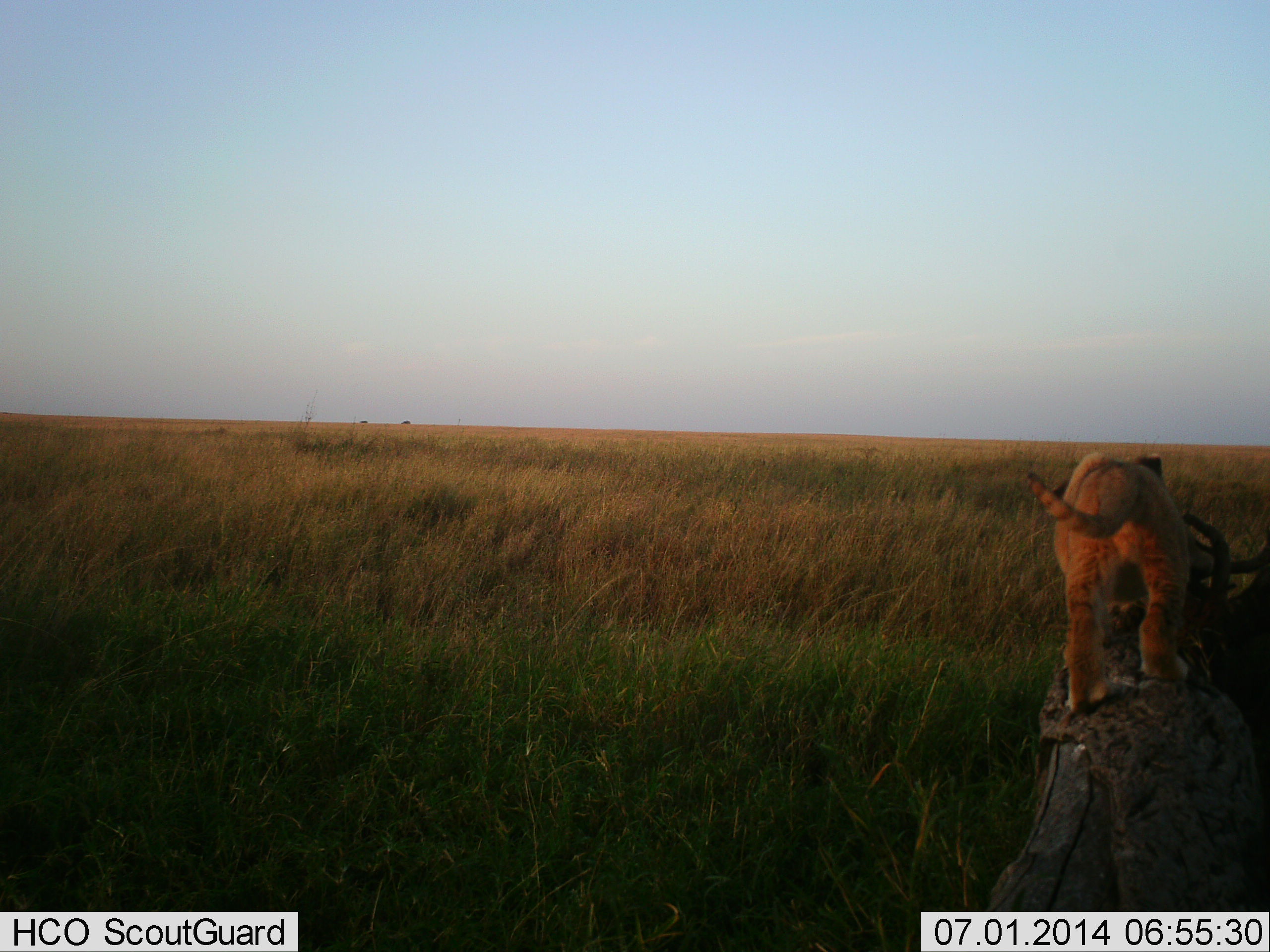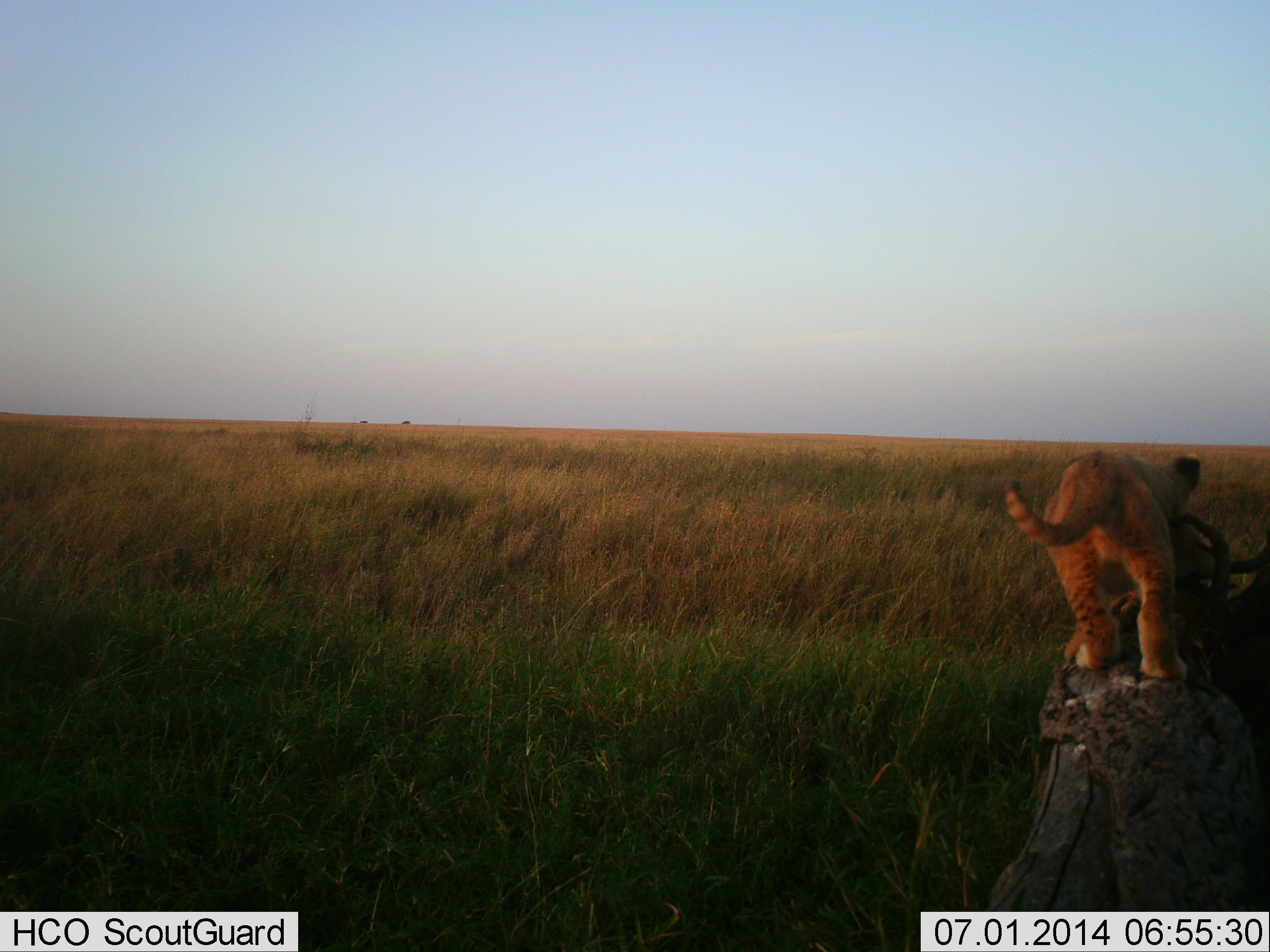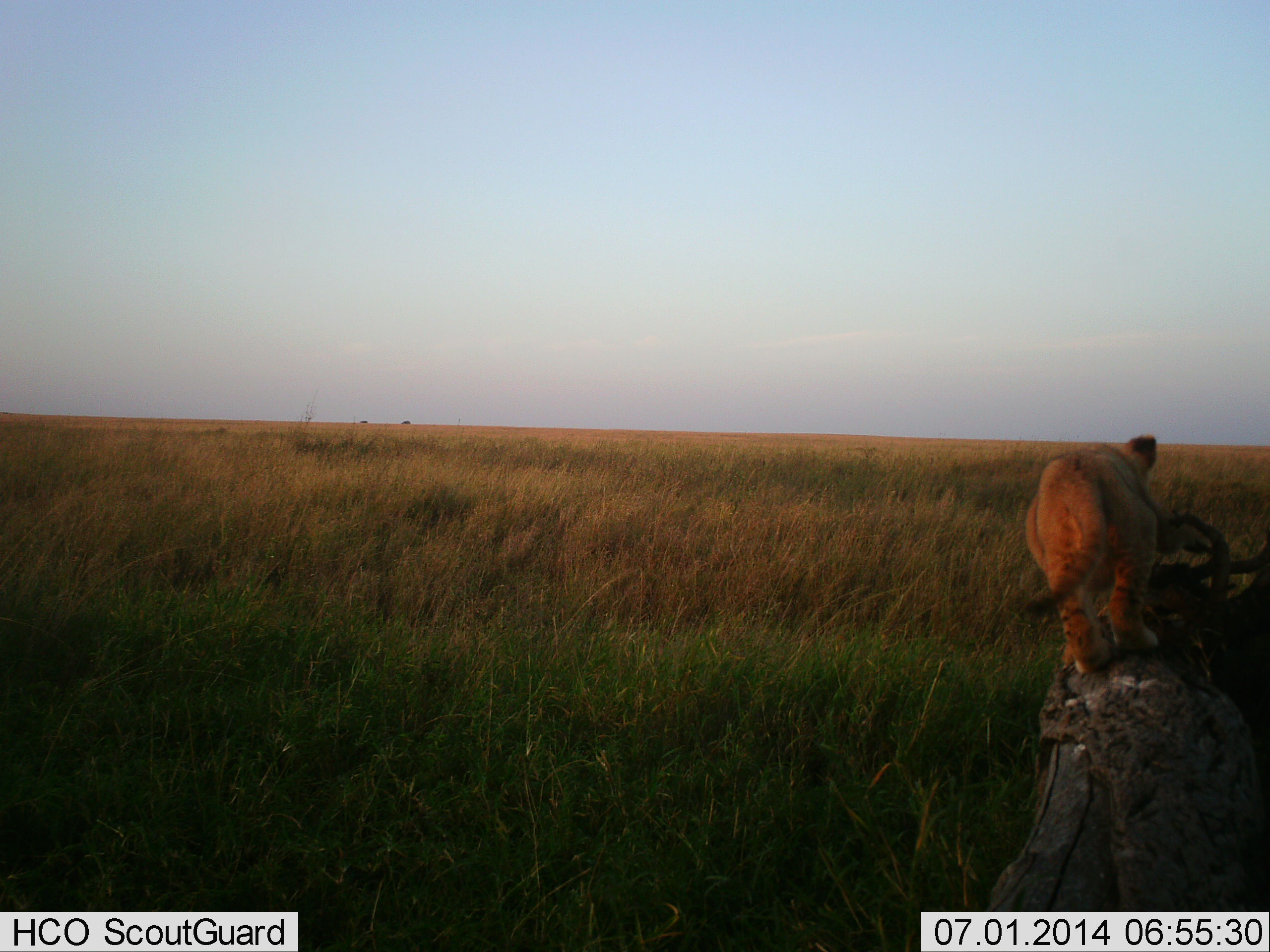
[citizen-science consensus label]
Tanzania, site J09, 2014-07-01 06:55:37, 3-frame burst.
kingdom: Animalia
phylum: Chordata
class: Mammalia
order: Carnivora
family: Felidae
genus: Panthera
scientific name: Panthera leo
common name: lion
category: lionfemale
Lionfemale (lion) (Panthera leo), count 1. Behavior (volunteer vote fractions): standing 30%, resting 0%, moving 80%, interacting 10%. Young present (vote fraction): 80%. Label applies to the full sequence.